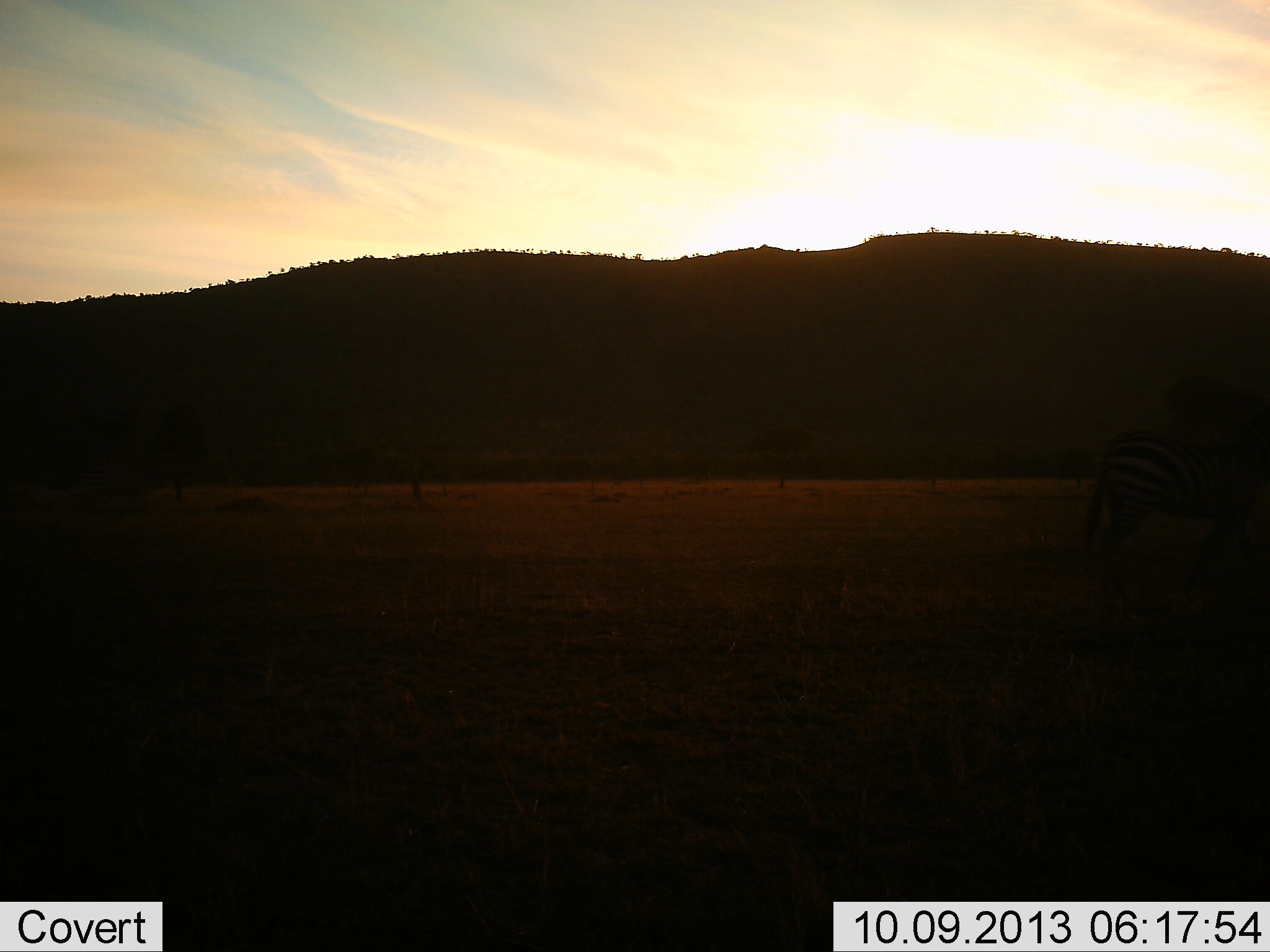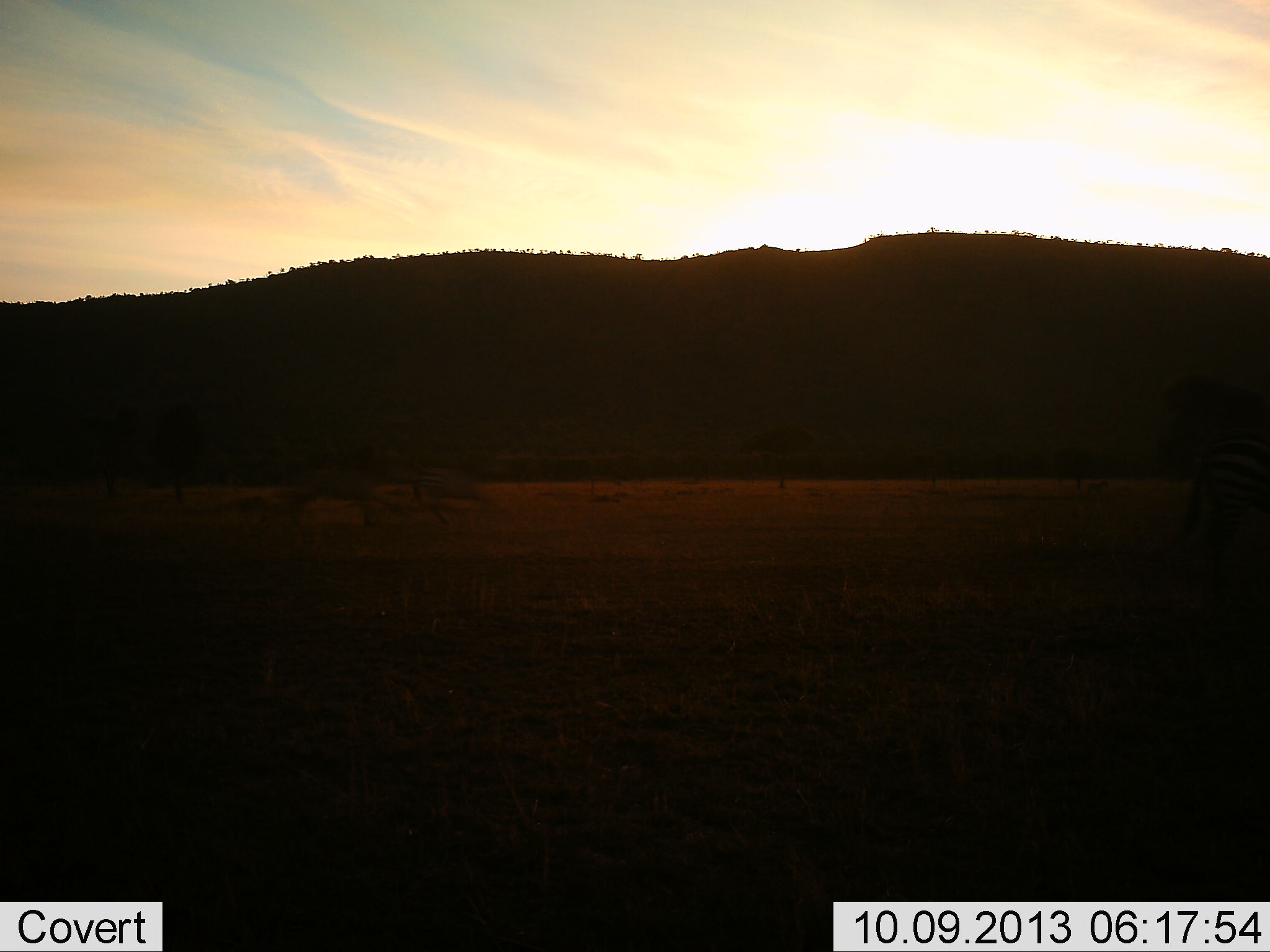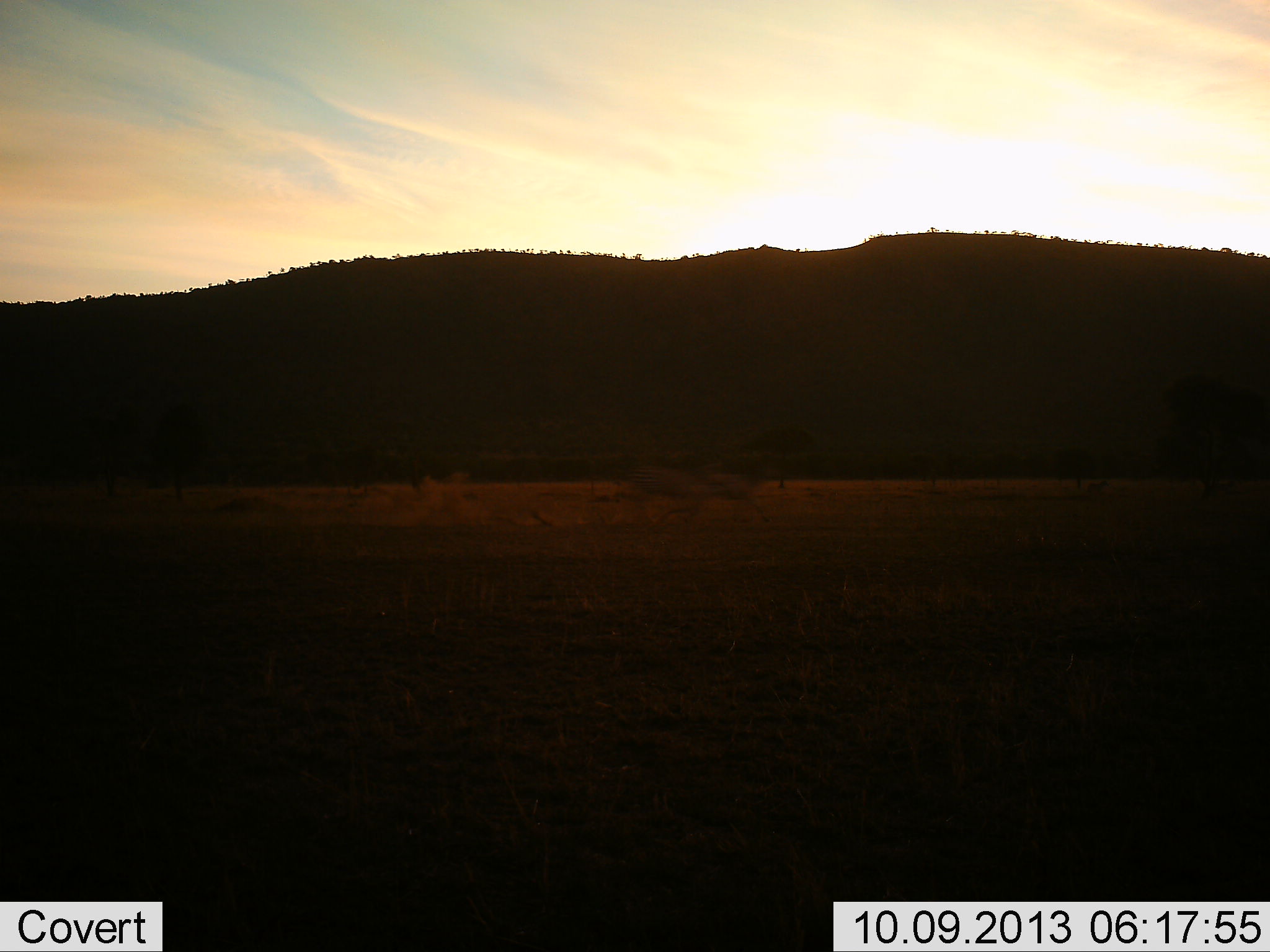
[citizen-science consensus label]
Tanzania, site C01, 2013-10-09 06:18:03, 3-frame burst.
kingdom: Animalia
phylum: Chordata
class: Mammalia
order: Perissodactyla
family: Equidae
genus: Equus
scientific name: Equus quagga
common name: plains zebra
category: zebra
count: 3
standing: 8%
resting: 0%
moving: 92%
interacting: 0%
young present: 0%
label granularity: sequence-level